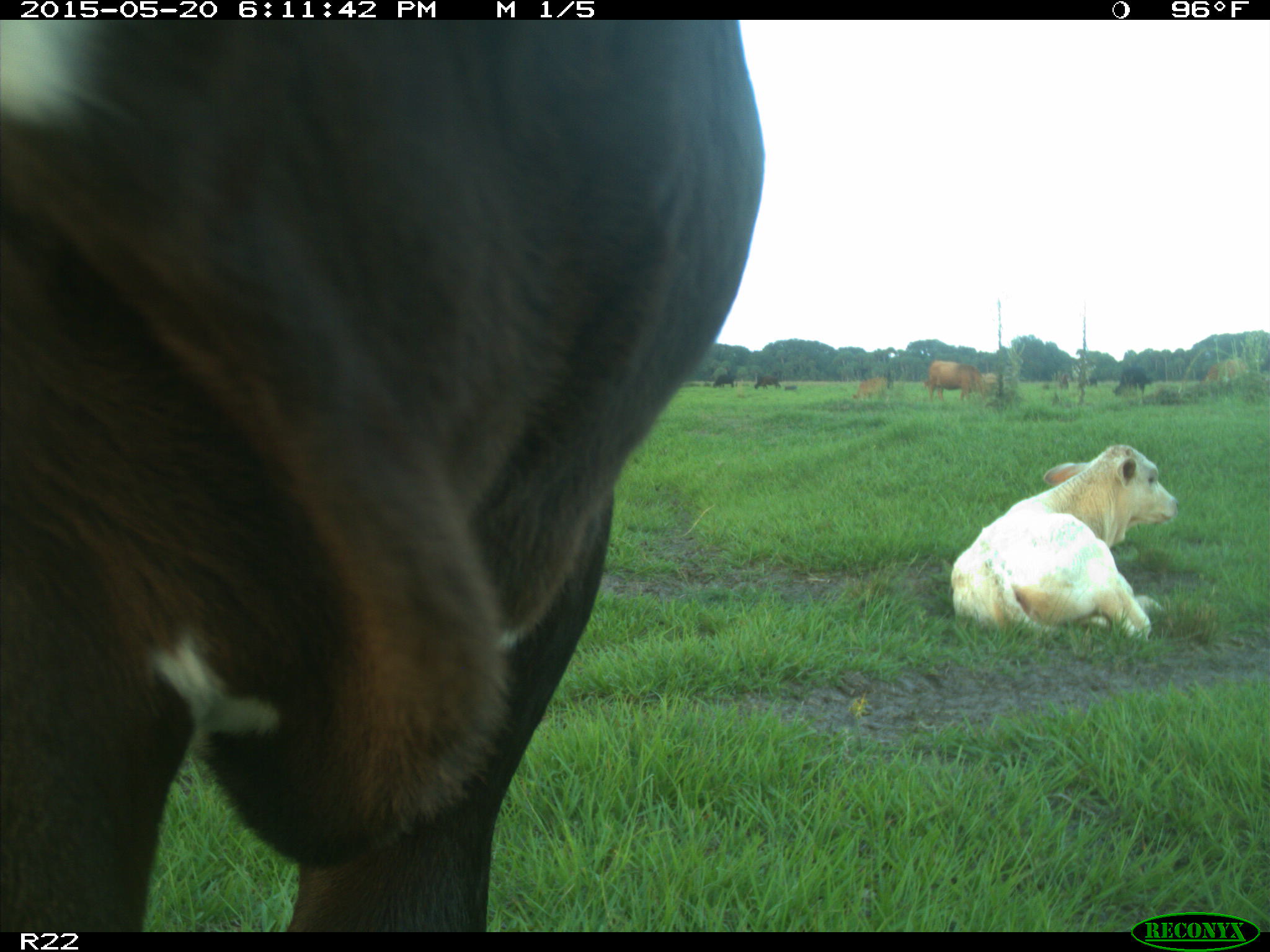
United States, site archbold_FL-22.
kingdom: Animalia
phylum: Chordata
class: Mammalia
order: Artiodactyla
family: Bovidae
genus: Bos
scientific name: Bos taurus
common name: domestic cow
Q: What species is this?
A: Bos taurus (domestic cow).